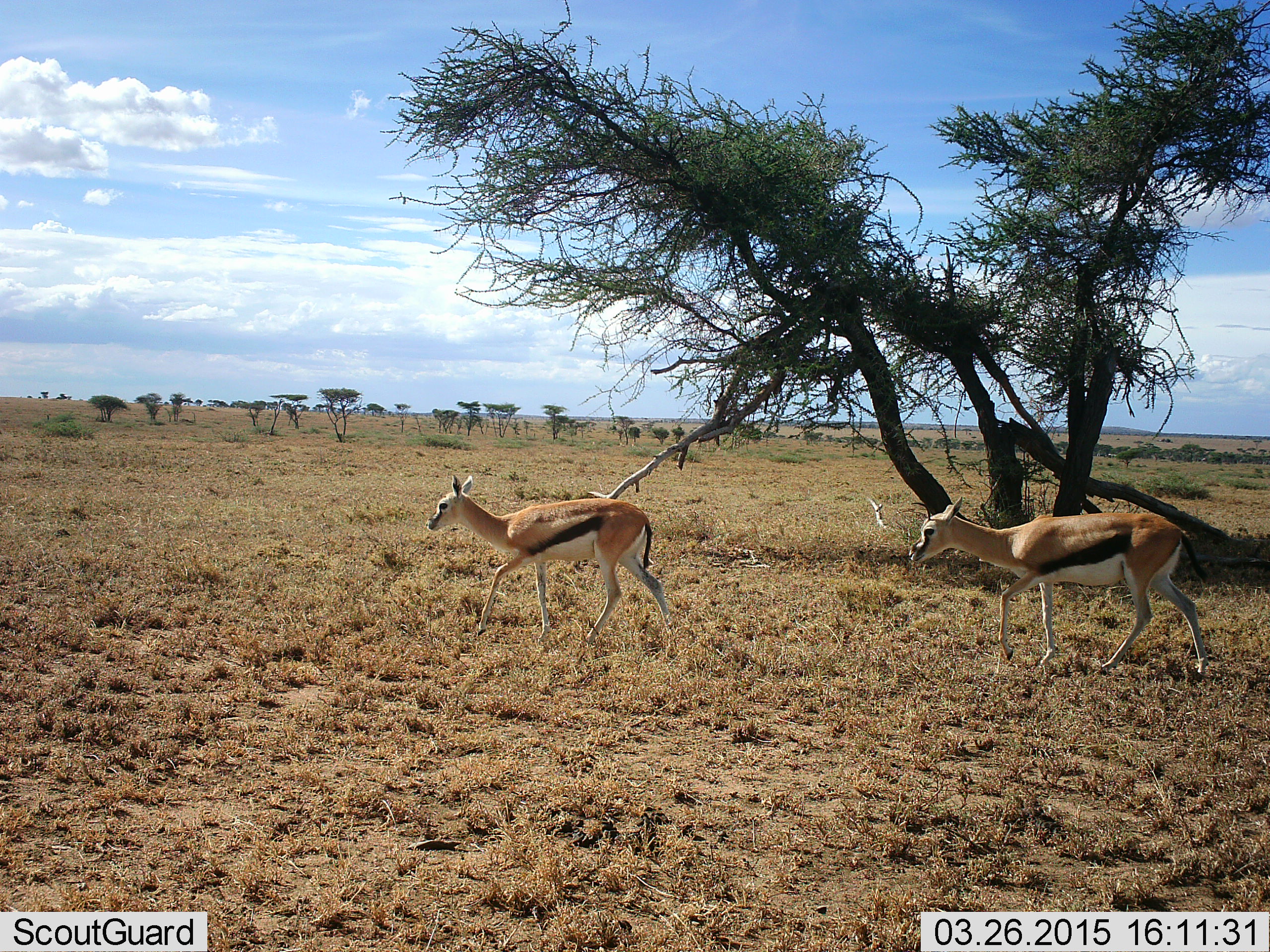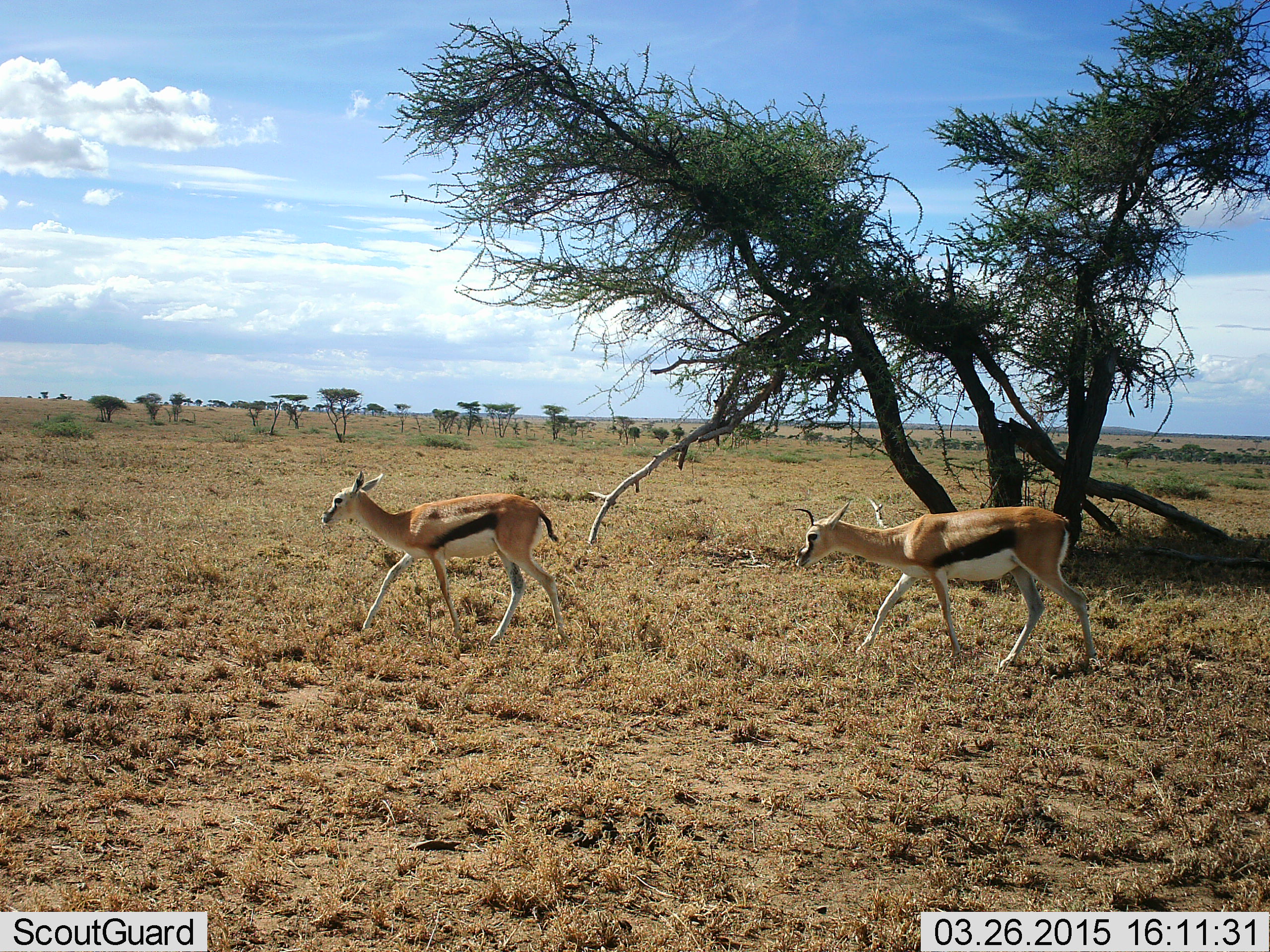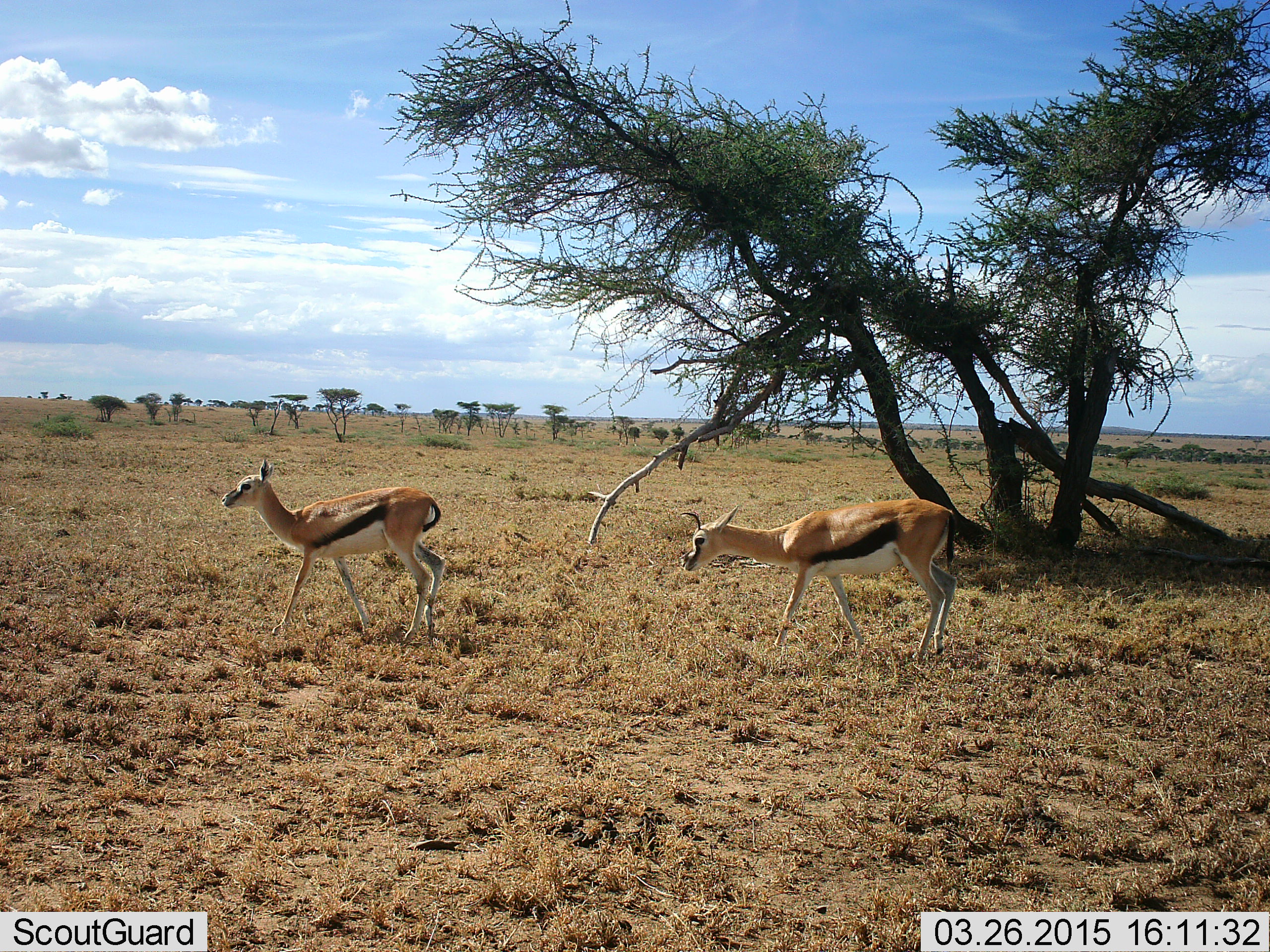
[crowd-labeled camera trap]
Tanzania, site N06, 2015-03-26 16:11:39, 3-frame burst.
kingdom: Animalia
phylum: Chordata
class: Mammalia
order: Artiodactyla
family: Bovidae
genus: Eudorcas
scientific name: Eudorcas thomsonii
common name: thomson's gazelle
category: gazellethomsons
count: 2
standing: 0%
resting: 0%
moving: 100%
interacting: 0%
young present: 0%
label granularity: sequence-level